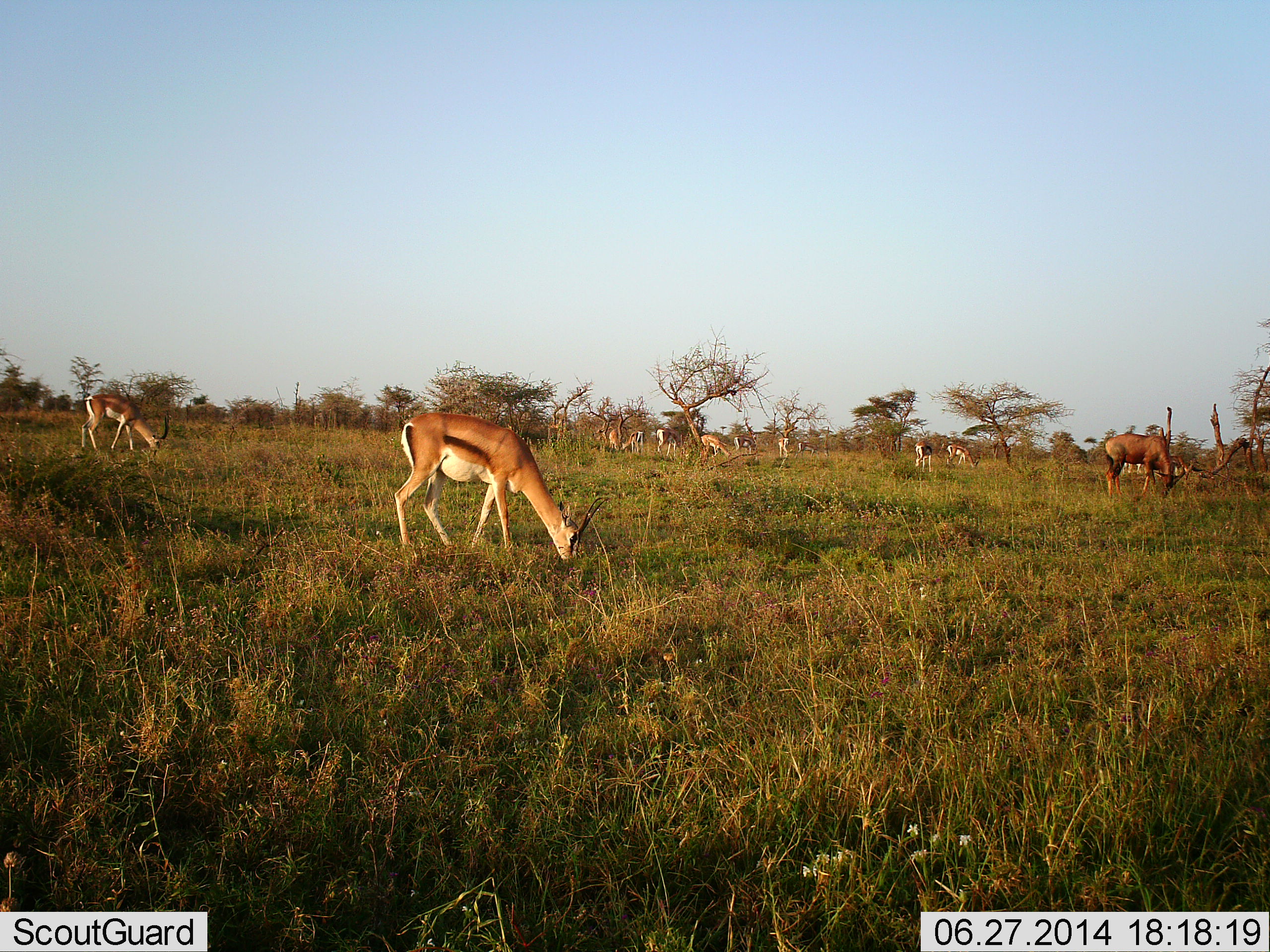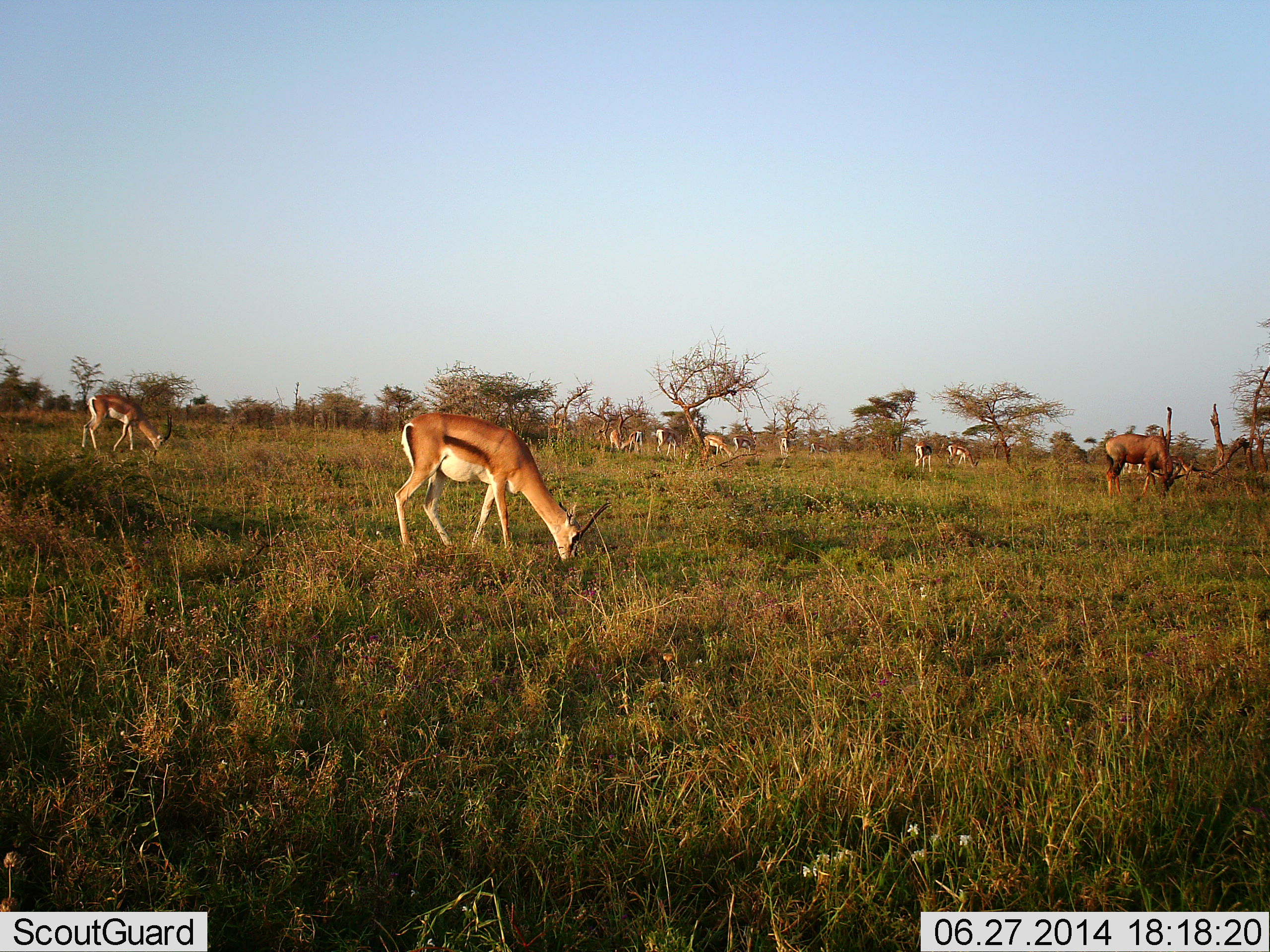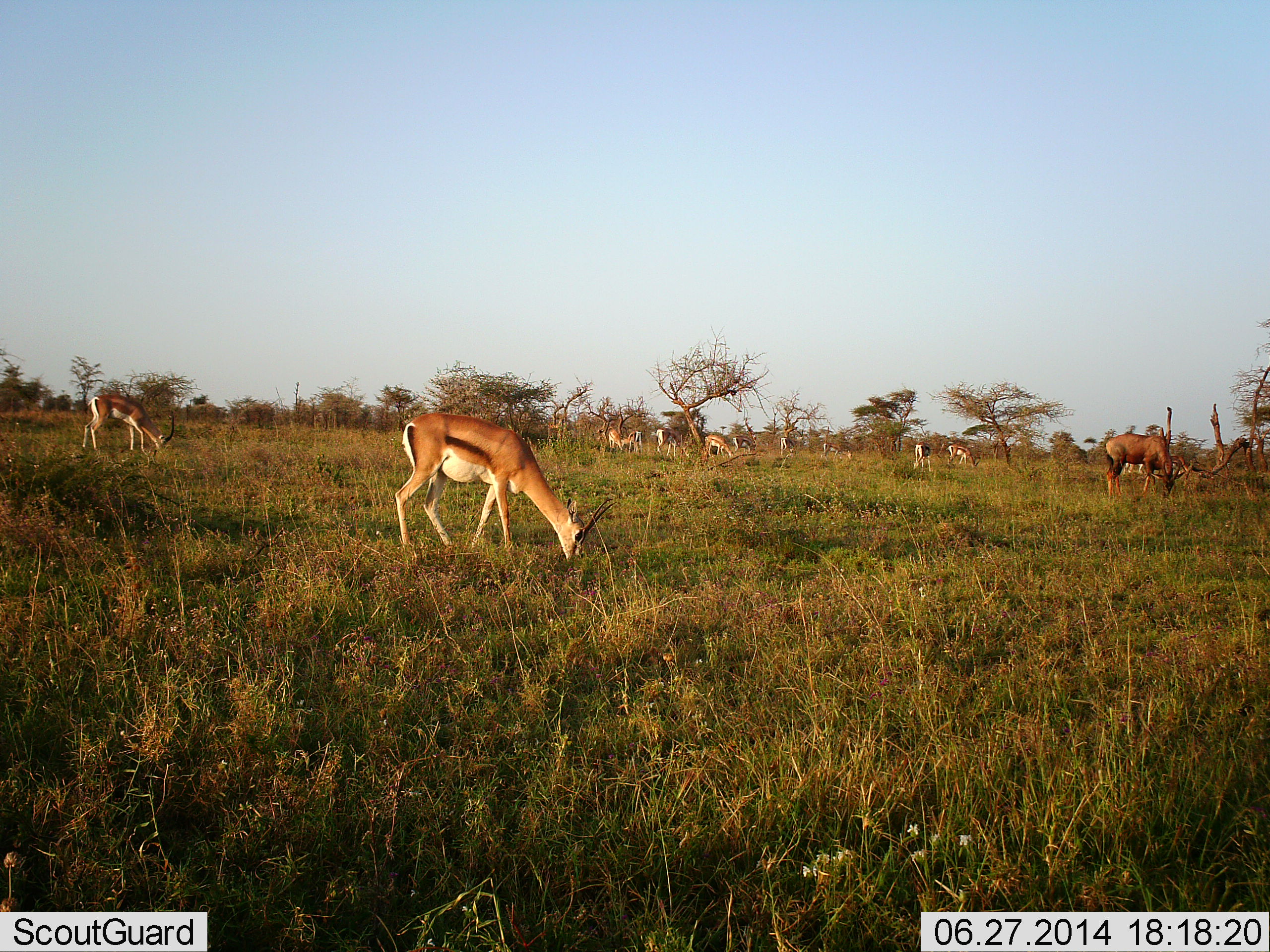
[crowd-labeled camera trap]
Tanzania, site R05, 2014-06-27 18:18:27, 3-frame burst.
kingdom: Animalia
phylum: Chordata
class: Mammalia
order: Artiodactyla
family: Bovidae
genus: Nanger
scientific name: Nanger granti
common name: grant's gazelle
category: gazellegrants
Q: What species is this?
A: Gazellegrants (grant's gazelle) (Nanger granti).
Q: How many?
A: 7.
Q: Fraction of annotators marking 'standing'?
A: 45%.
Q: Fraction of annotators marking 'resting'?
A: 0%.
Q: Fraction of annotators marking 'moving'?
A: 9%.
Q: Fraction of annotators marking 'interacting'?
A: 0%.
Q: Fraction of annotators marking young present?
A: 0%.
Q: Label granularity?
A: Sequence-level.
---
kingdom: Animalia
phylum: Chordata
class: Mammalia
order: Artiodactyla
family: Bovidae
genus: Eudorcas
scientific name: Eudorcas thomsonii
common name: thomson's gazelle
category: gazellethomsons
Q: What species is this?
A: Gazellethomsons (thomson's gazelle) (Eudorcas thomsonii).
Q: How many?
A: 9.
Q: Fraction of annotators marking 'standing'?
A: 29%.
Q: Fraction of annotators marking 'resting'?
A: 0%.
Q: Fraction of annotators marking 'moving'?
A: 0%.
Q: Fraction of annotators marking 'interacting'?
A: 0%.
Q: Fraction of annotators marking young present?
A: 7%.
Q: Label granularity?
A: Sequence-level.